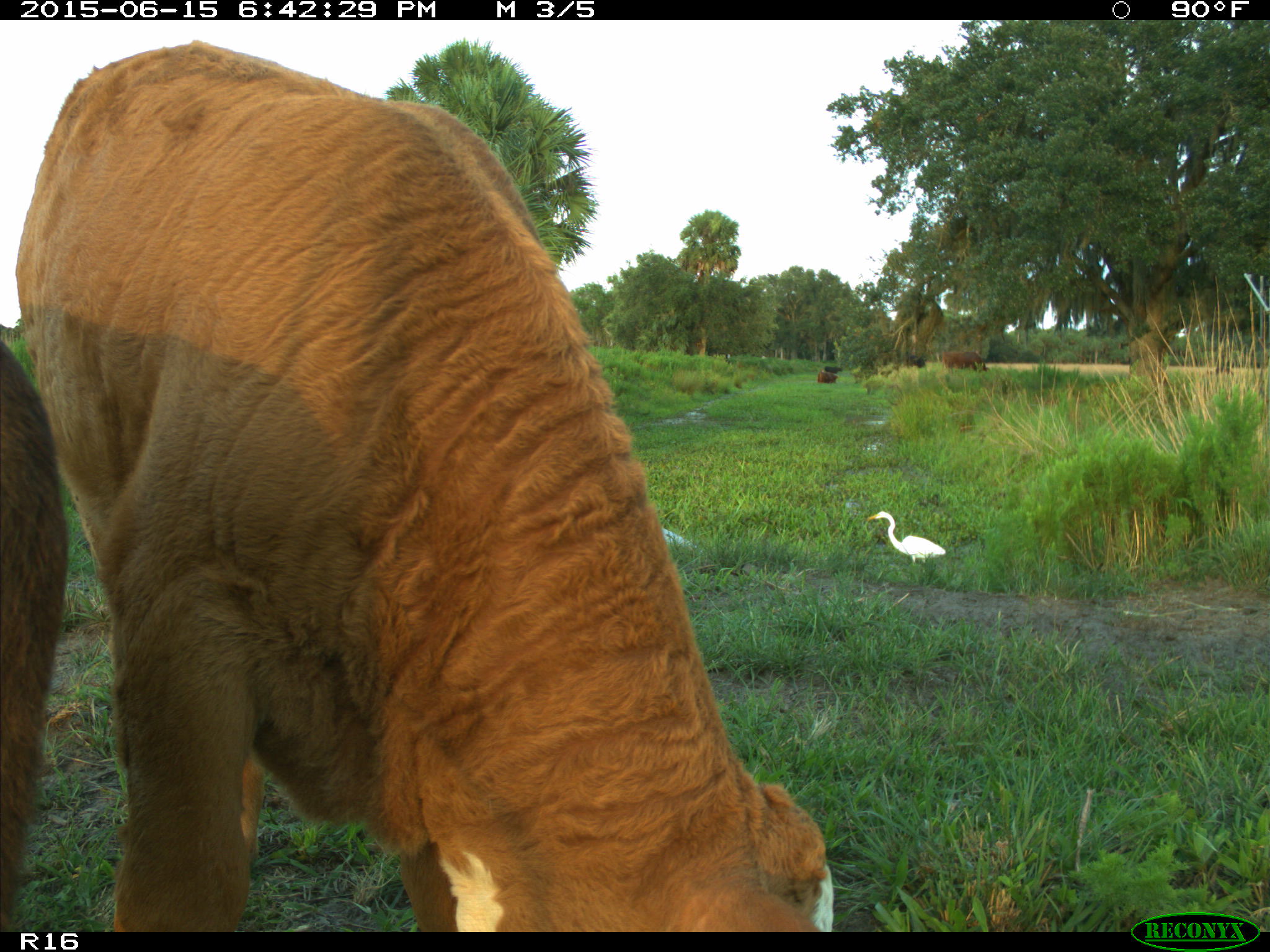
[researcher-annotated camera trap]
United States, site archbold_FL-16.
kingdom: Animalia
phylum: Chordata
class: Mammalia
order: Artiodactyla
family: Bovidae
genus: Bos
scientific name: Bos taurus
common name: domestic cow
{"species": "Bos taurus (domestic cow)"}